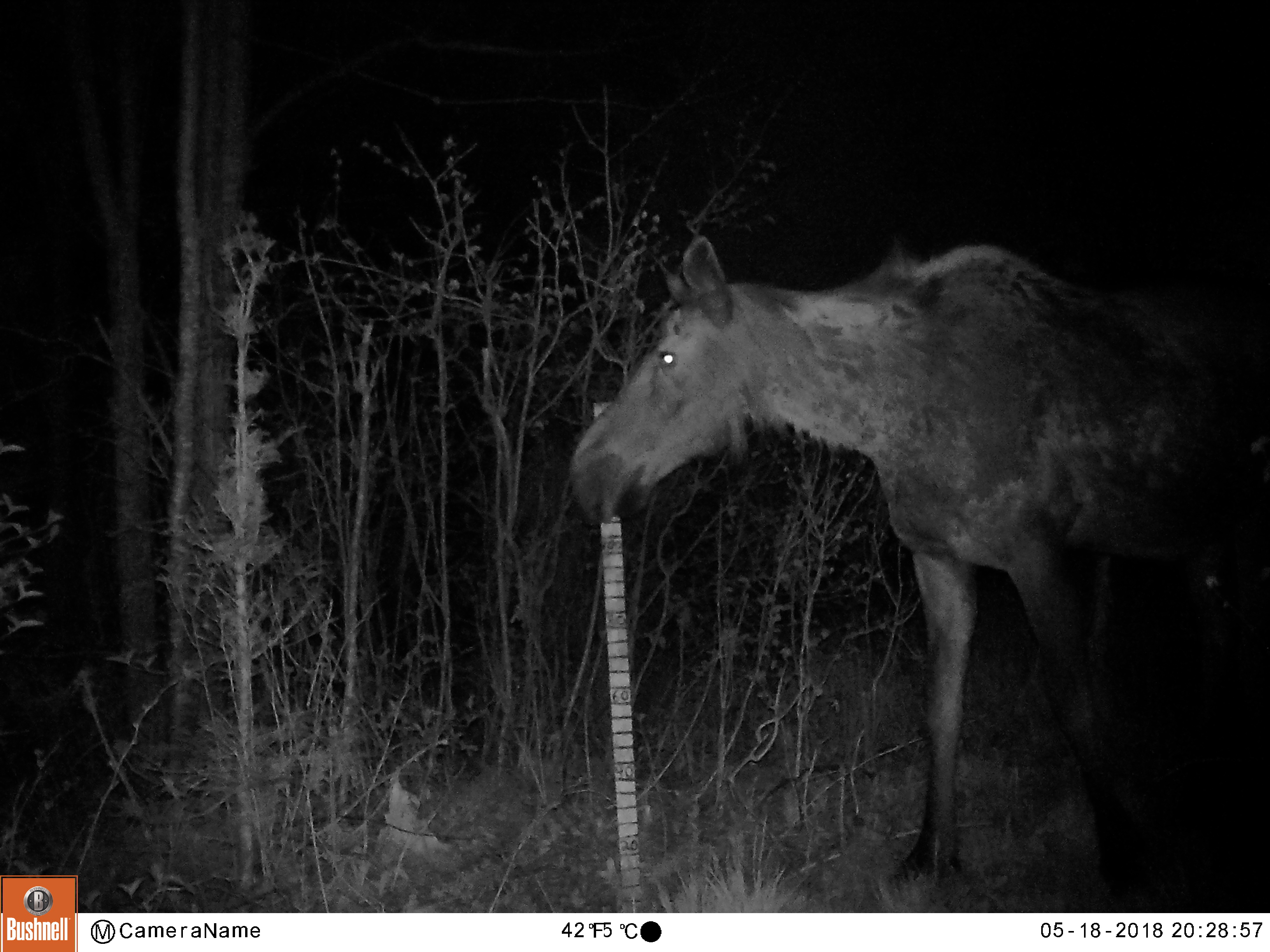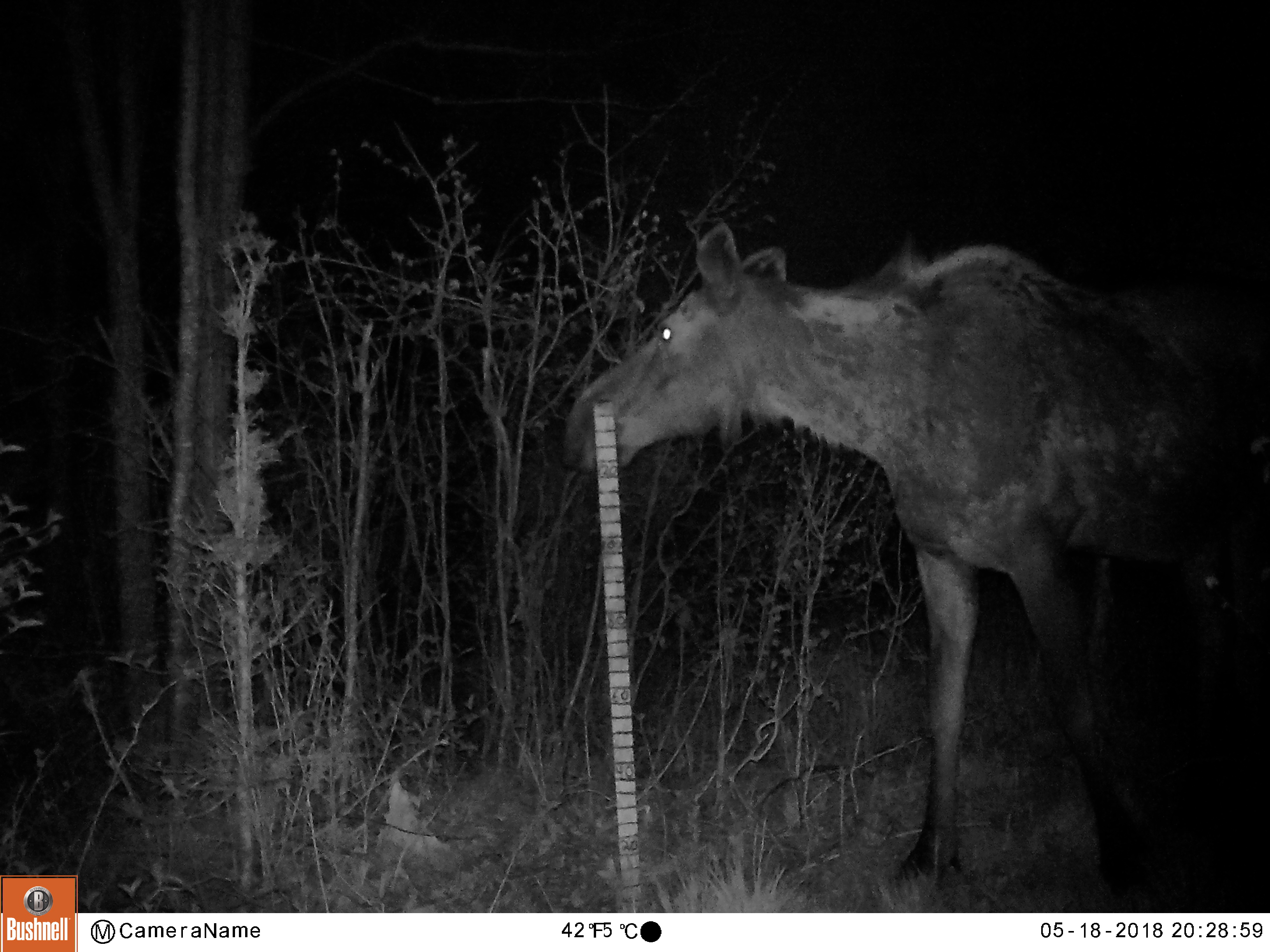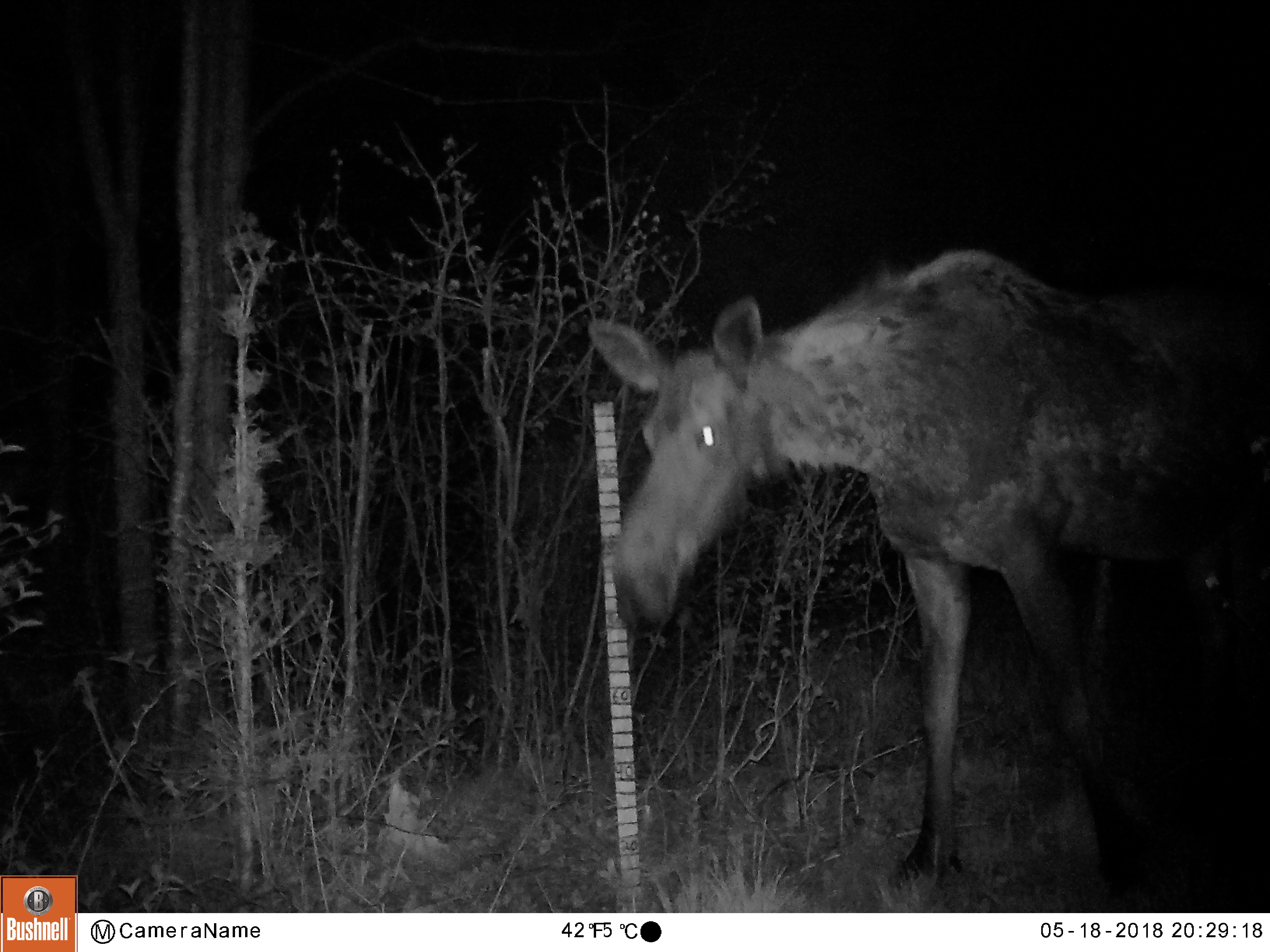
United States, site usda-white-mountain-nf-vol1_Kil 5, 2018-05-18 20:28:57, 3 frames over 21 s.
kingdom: Animalia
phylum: Chordata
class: Mammalia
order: Artiodactyla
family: Cervidae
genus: Alces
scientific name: Alces alces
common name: moose